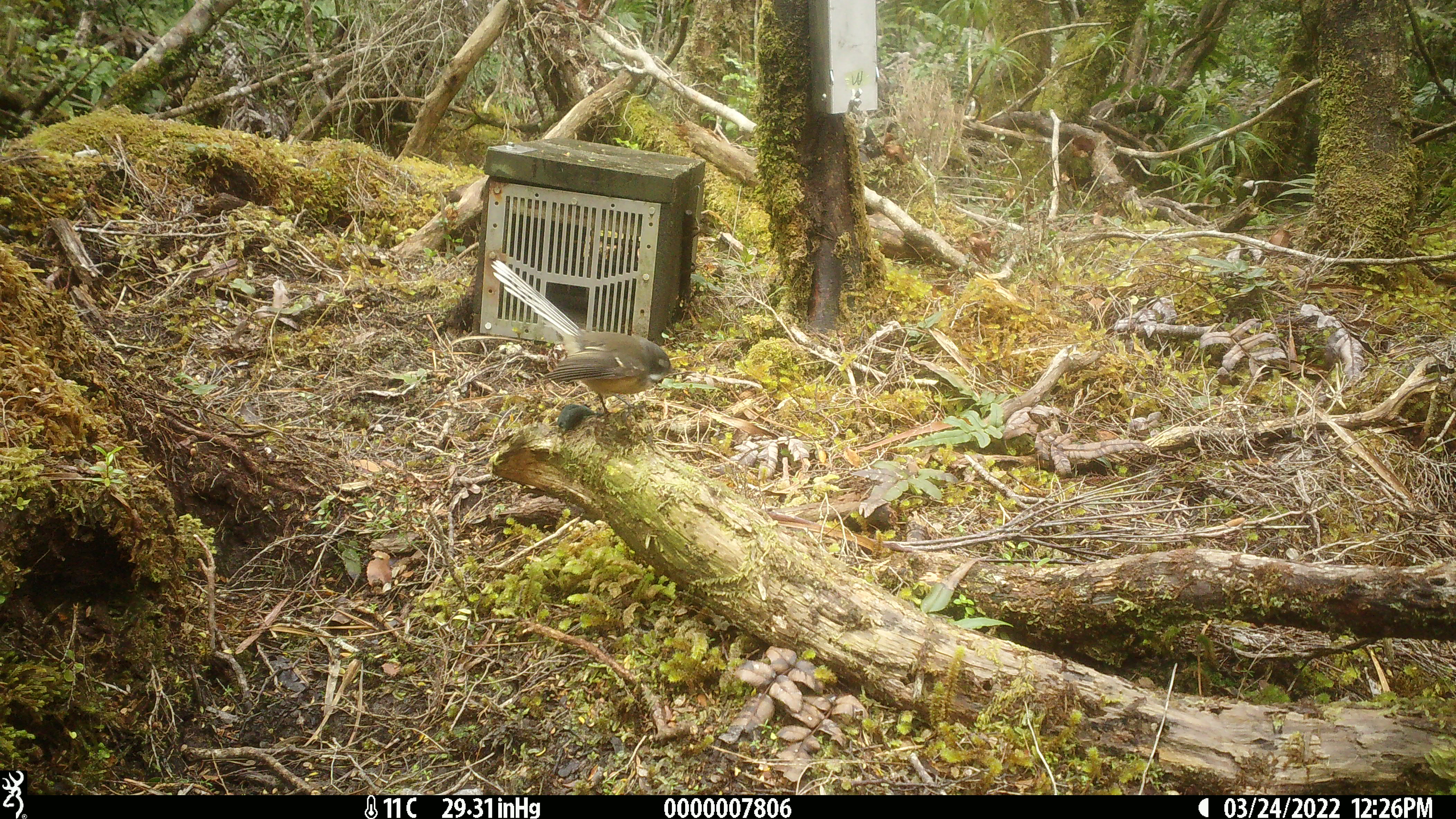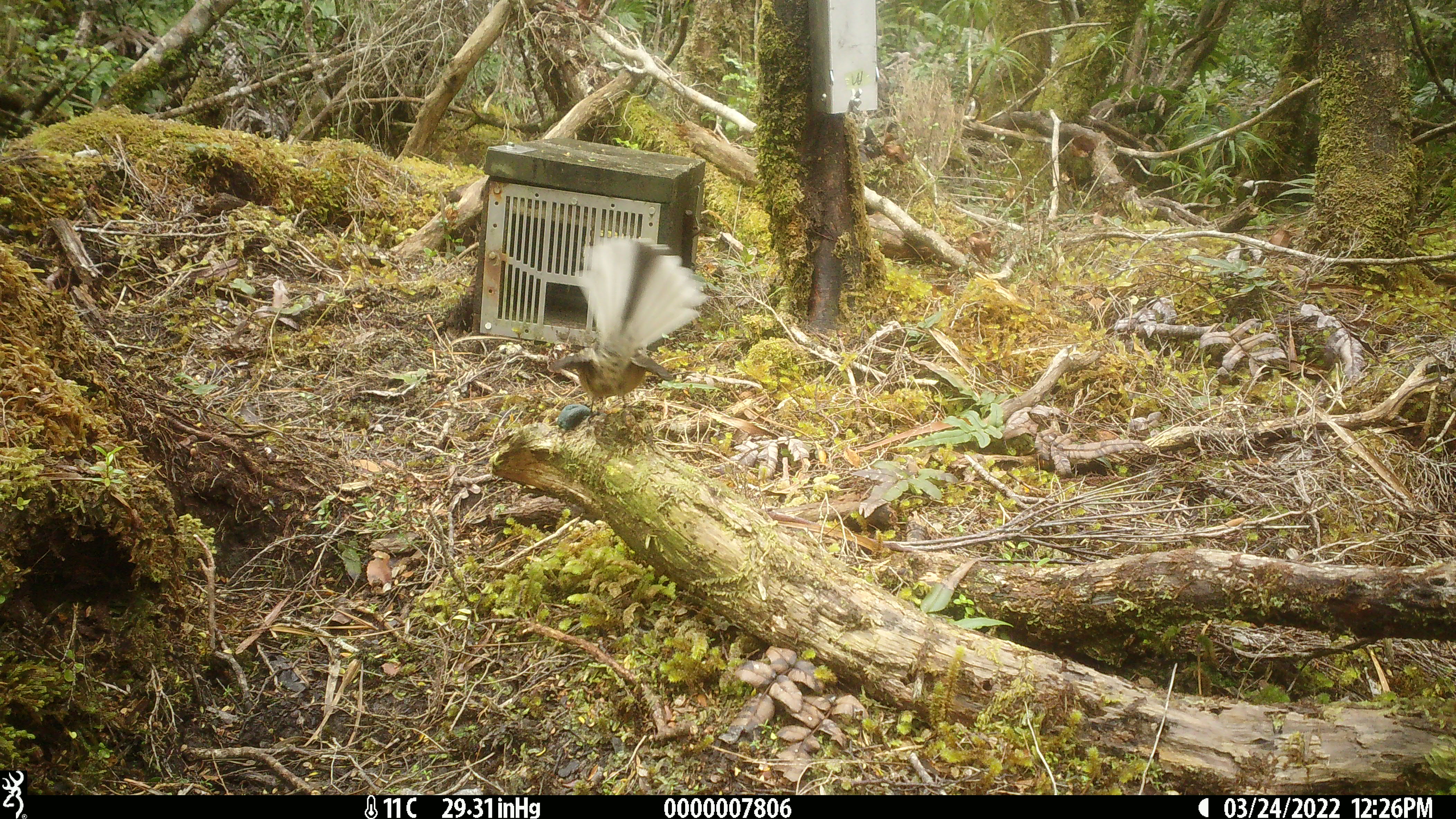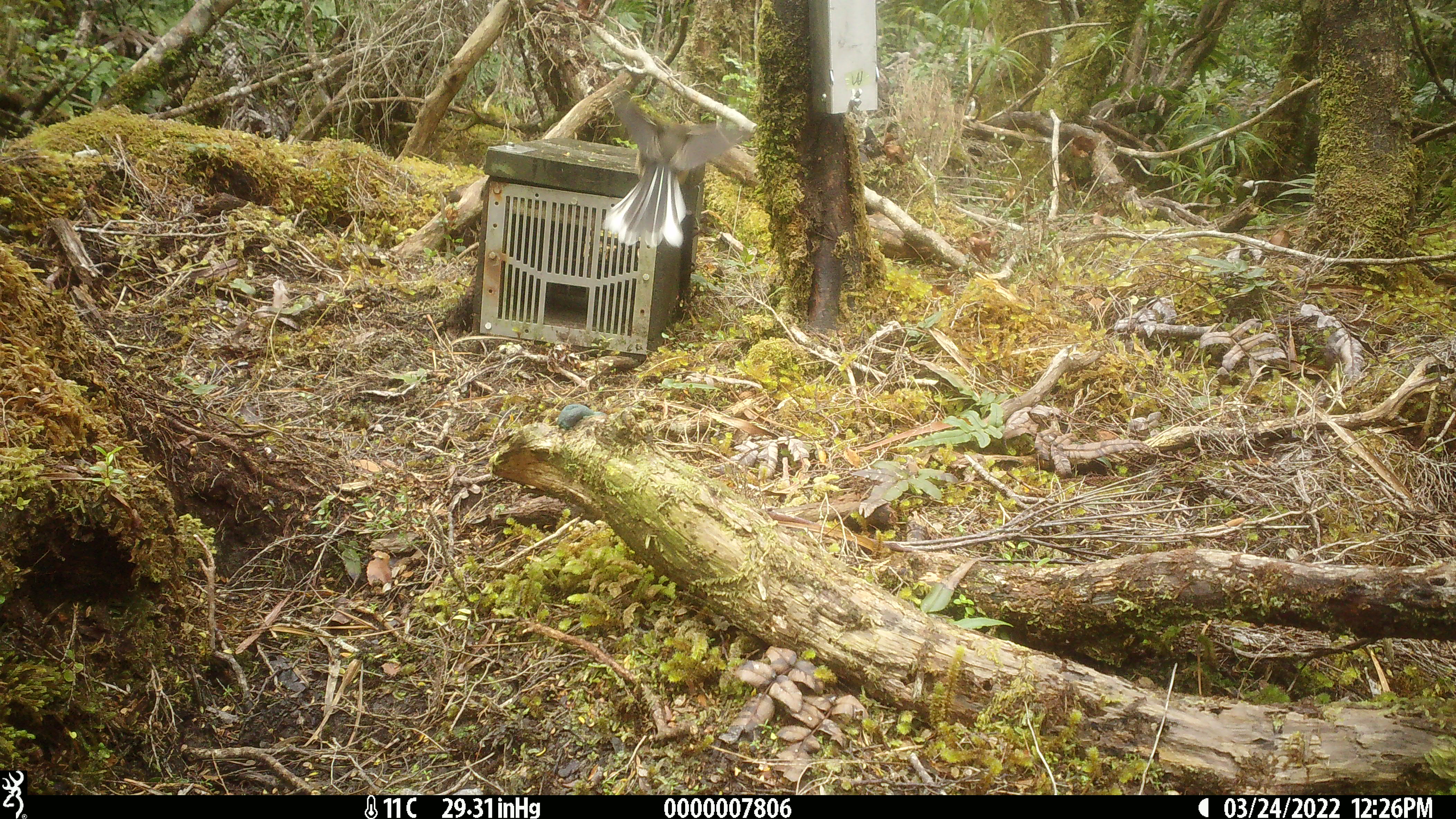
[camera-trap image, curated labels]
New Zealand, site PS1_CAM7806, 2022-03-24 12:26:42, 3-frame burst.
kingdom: Animalia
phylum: Chordata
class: Aves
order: Passeriformes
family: Rhipiduridae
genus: Rhipidura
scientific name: Rhipidura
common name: fantails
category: fantail